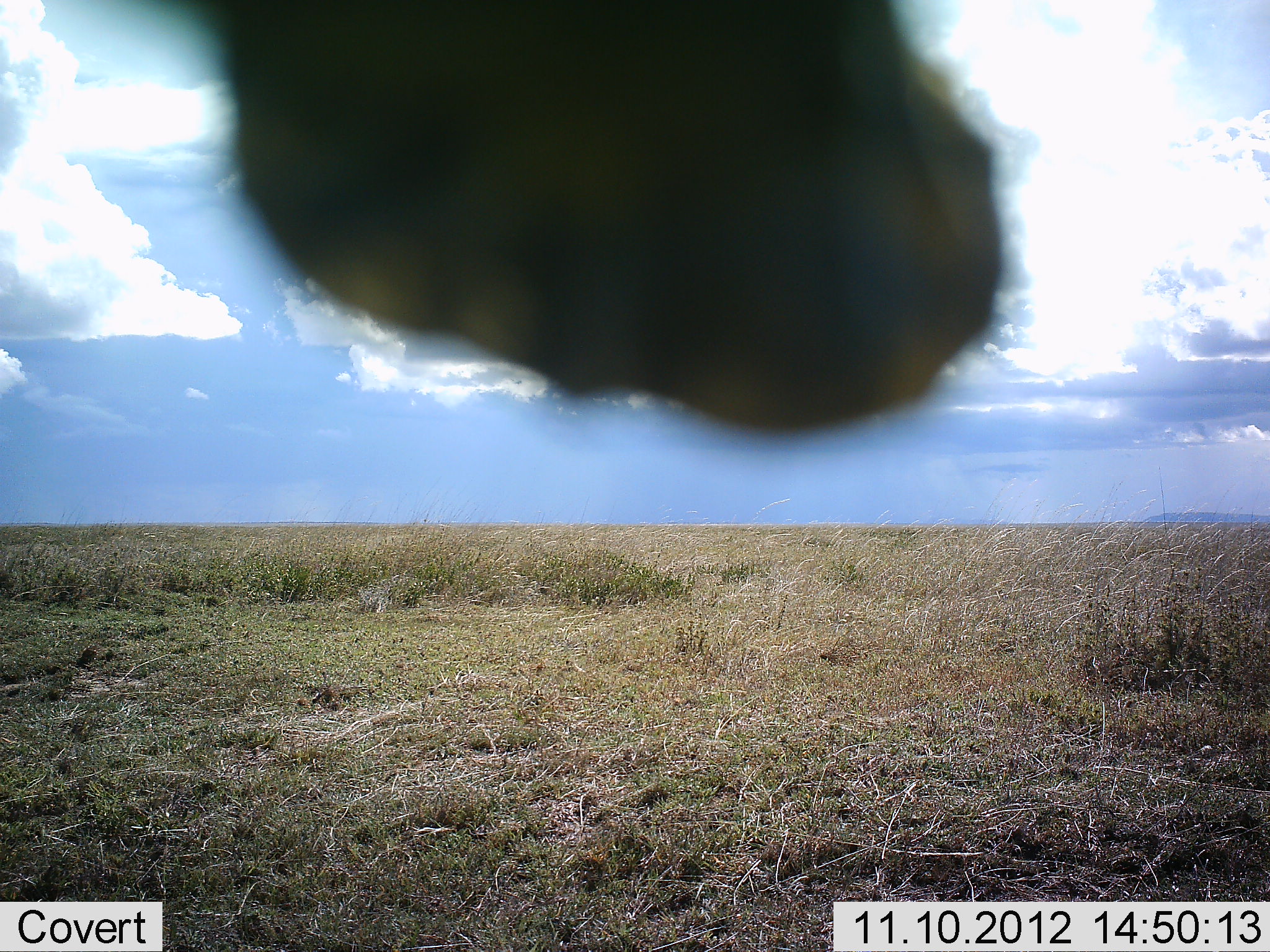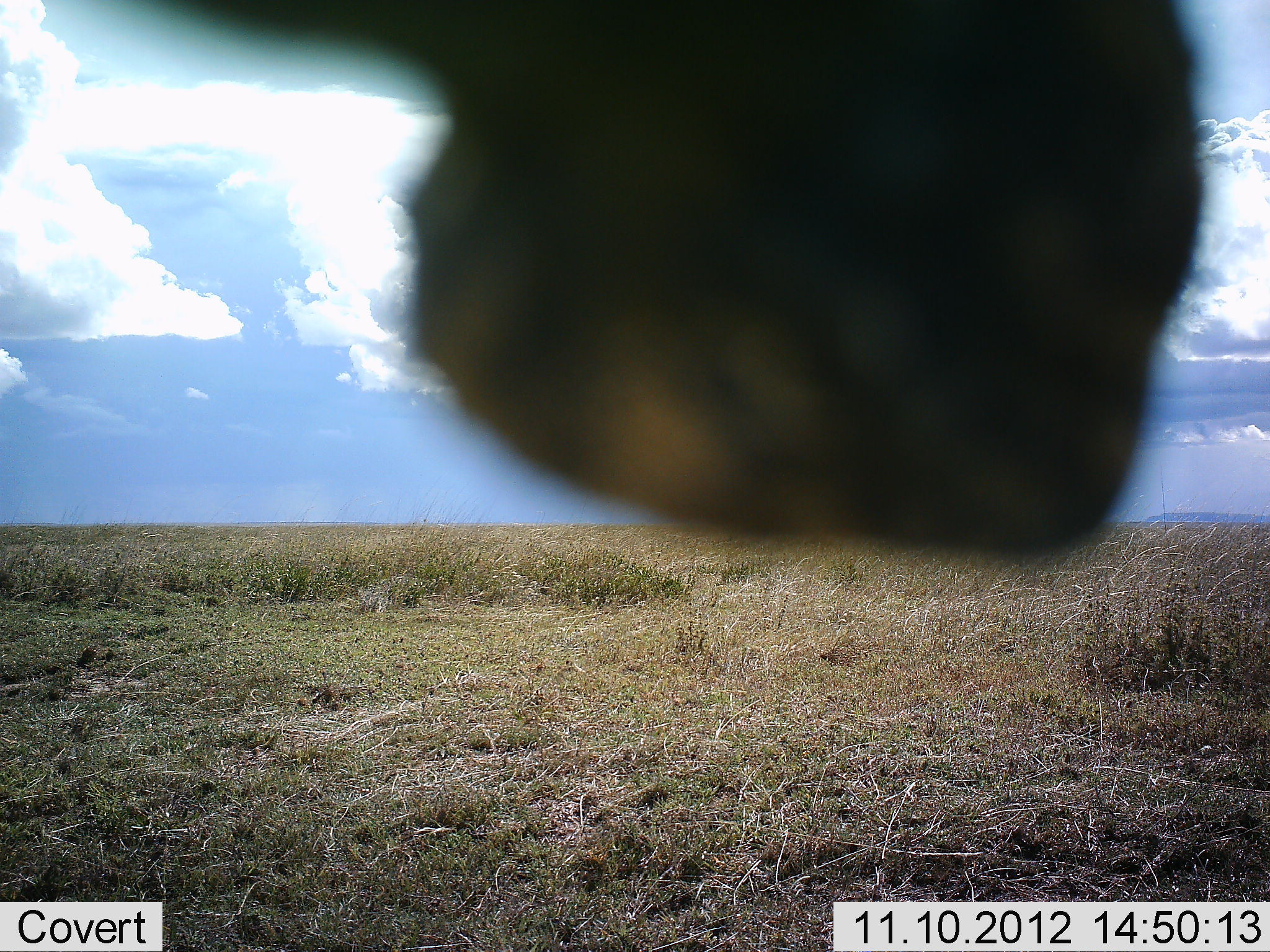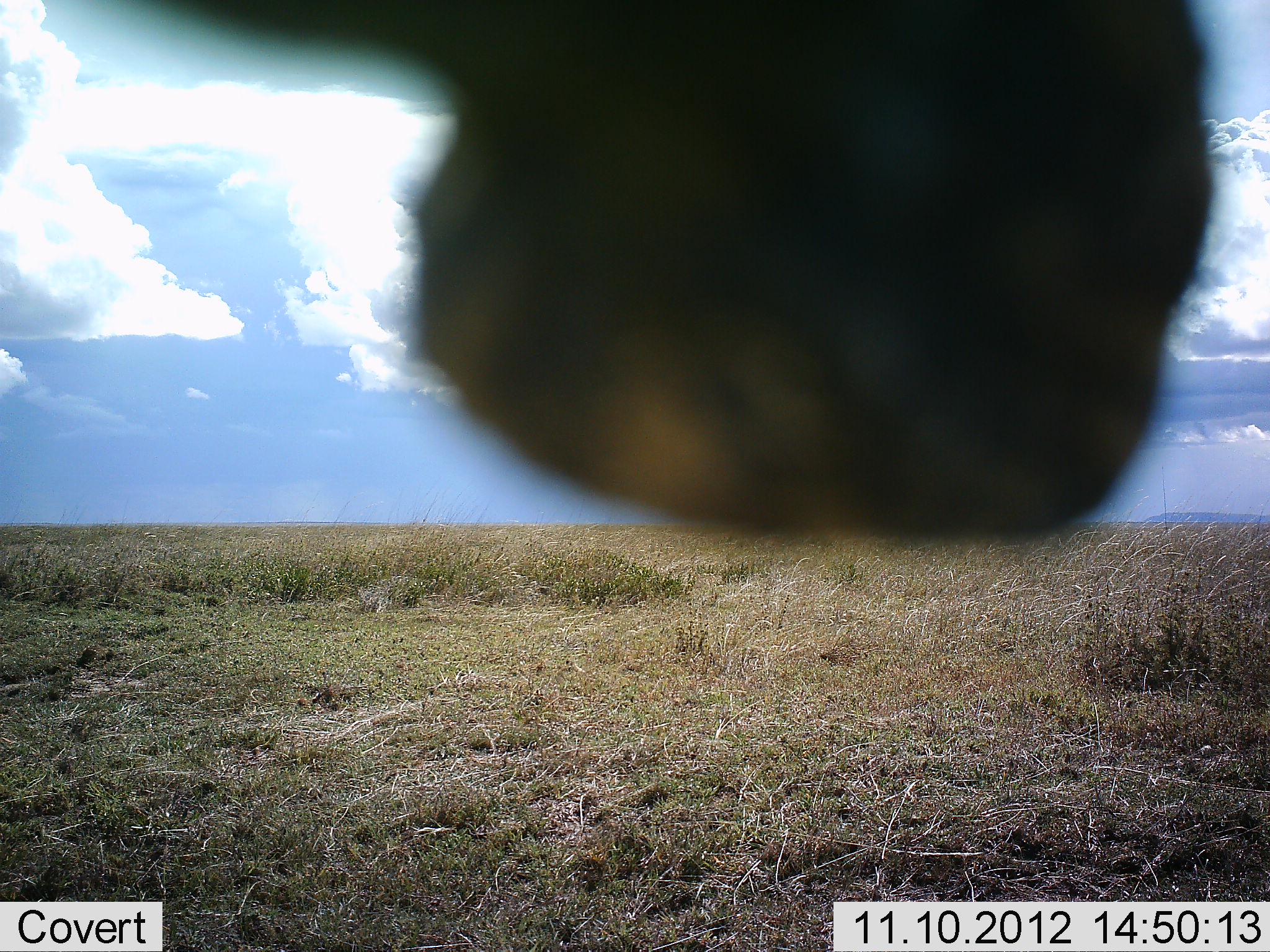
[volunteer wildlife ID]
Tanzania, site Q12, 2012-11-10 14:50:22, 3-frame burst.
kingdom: Animalia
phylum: Chordata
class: Mammalia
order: Artiodactyla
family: Bovidae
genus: Connochaetes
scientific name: Connochaetes taurinus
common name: blue wildebeest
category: wildebeest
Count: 1.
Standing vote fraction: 60%.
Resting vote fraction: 0%.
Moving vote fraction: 0%.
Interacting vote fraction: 0%.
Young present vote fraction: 0%.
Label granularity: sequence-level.